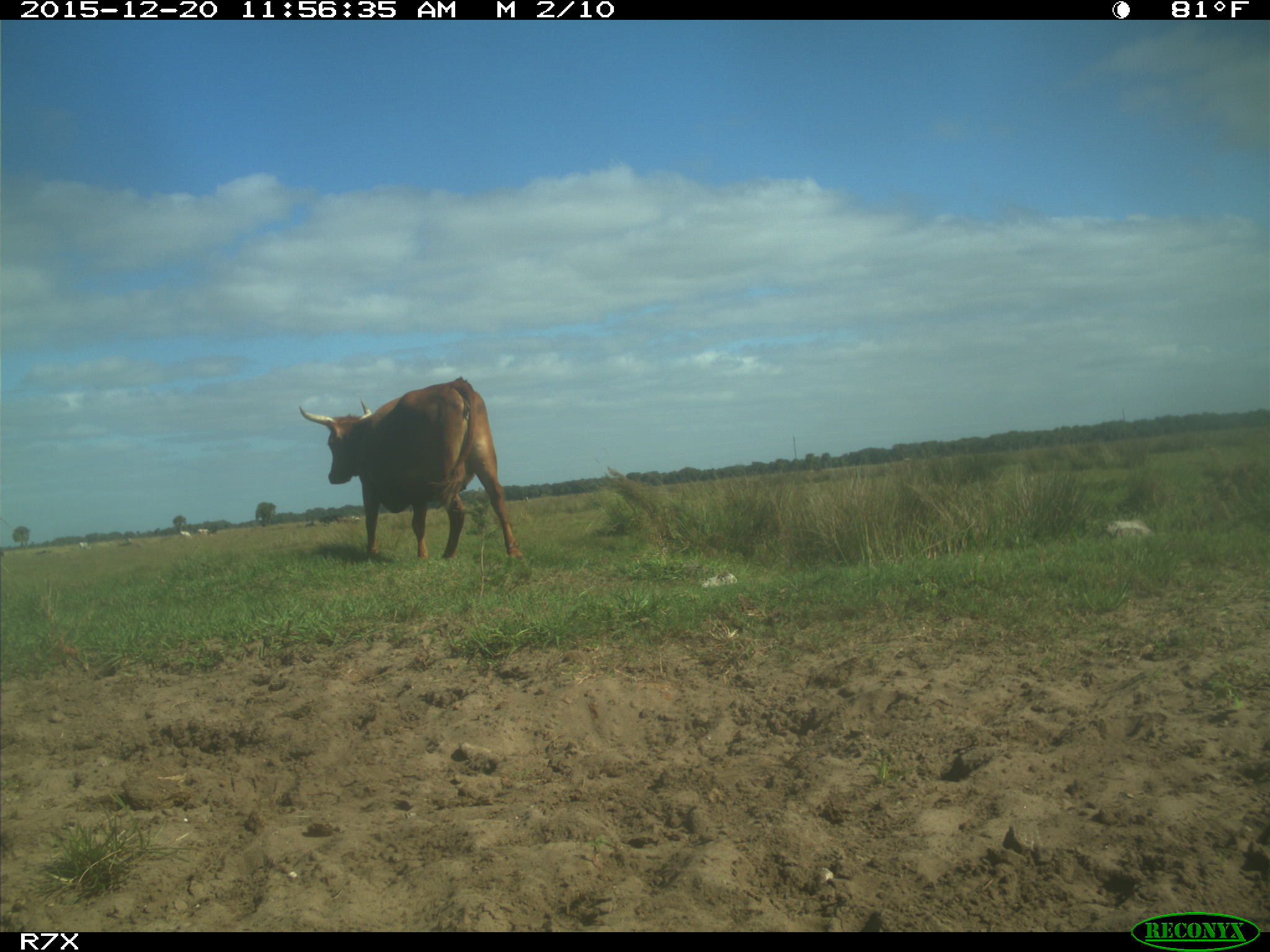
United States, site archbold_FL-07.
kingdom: Animalia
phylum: Chordata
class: Mammalia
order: Artiodactyla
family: Bovidae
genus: Bos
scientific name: Bos taurus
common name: domestic cow